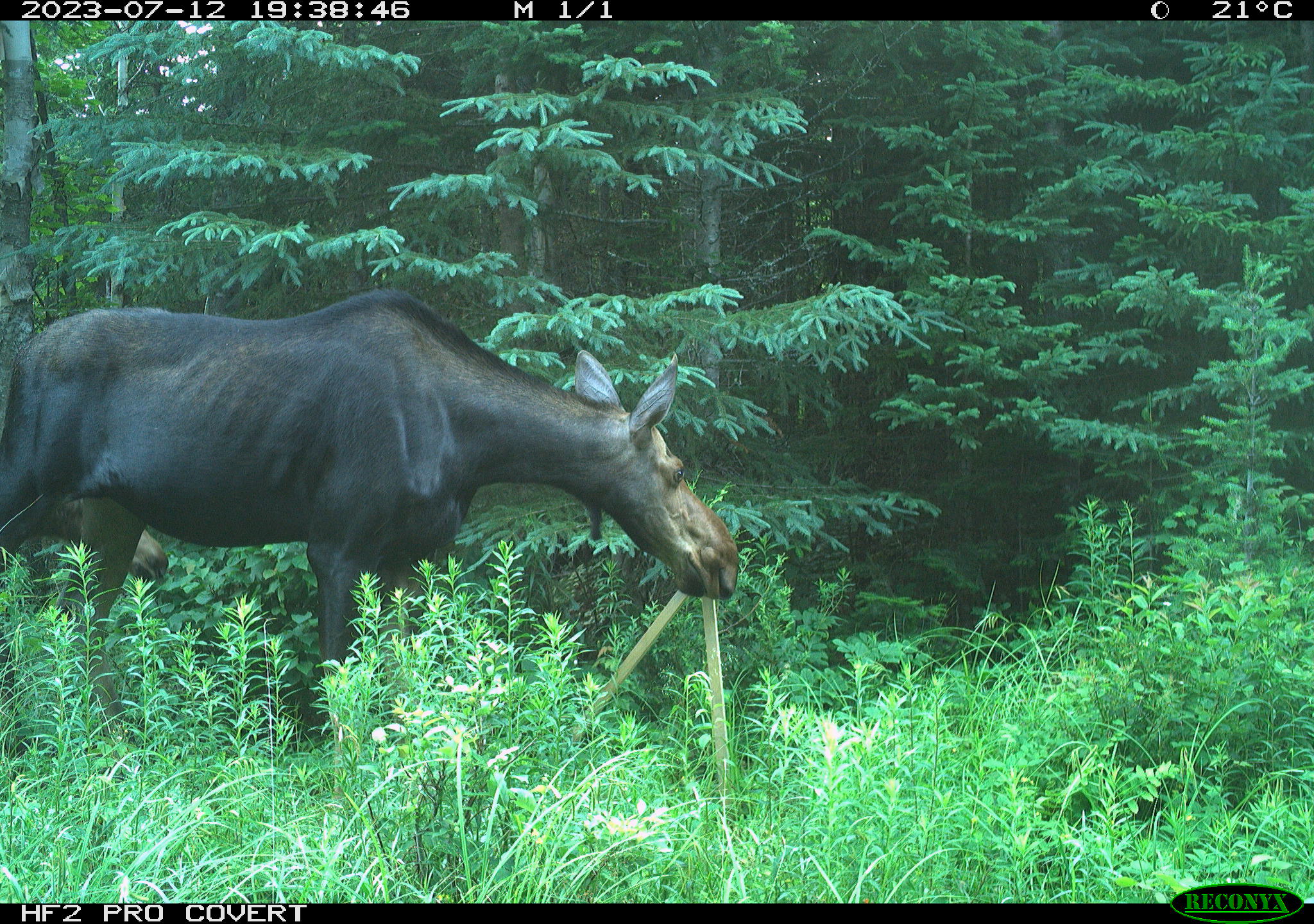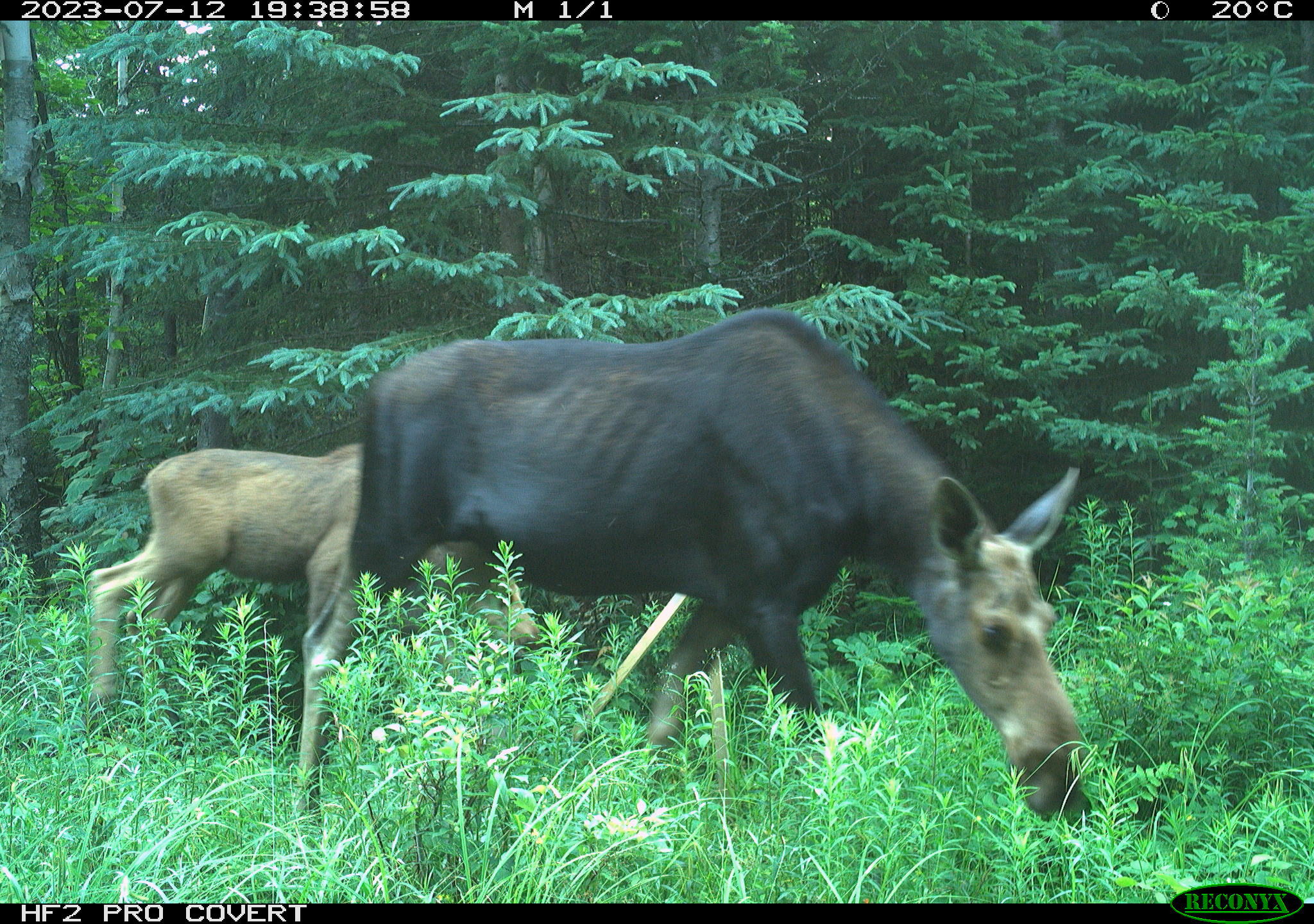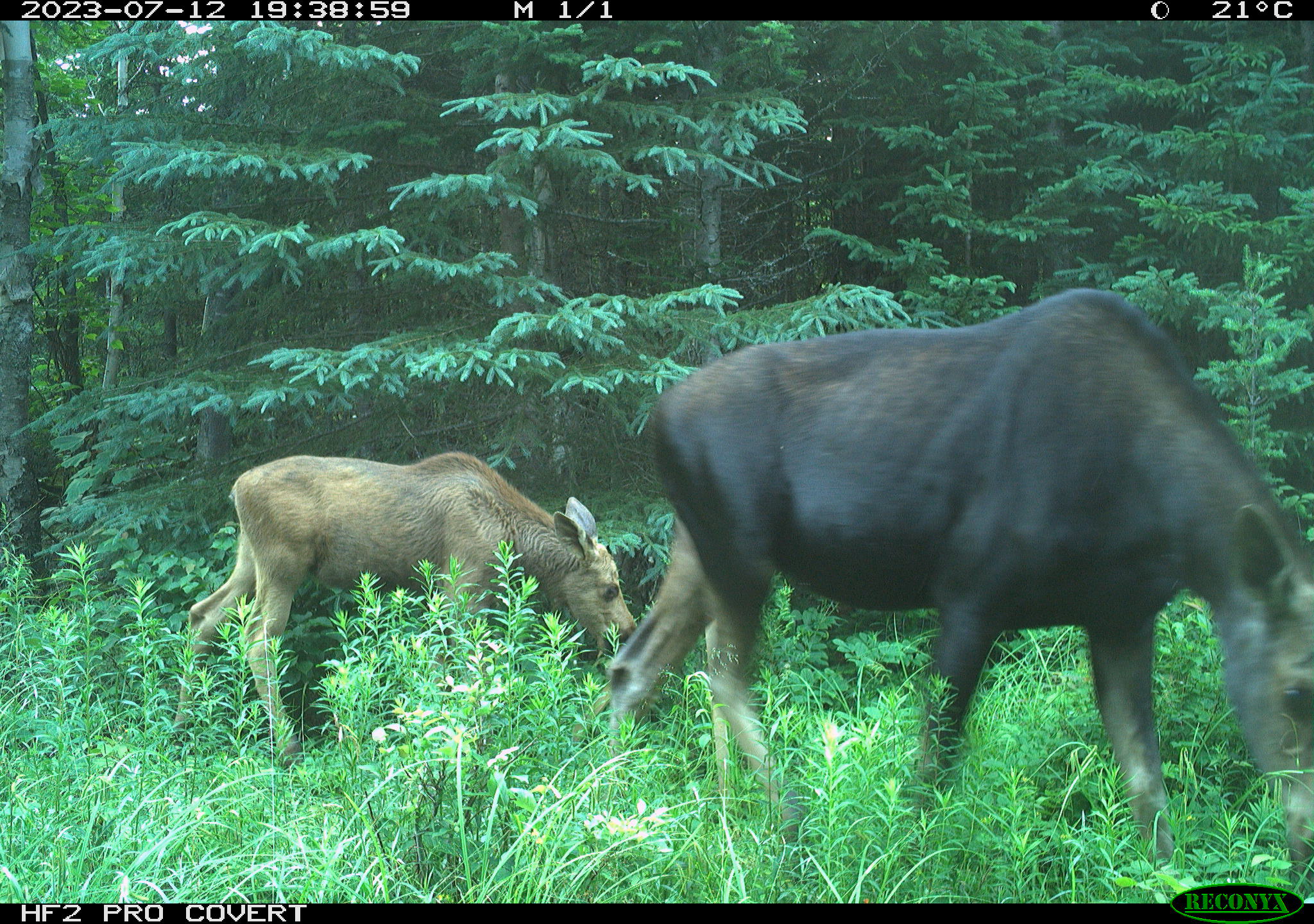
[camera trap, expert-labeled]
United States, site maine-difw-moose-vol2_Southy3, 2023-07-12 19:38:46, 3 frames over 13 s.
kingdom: Animalia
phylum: Chordata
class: Mammalia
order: Artiodactyla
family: Cervidae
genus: Alces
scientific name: Alces alces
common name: moose